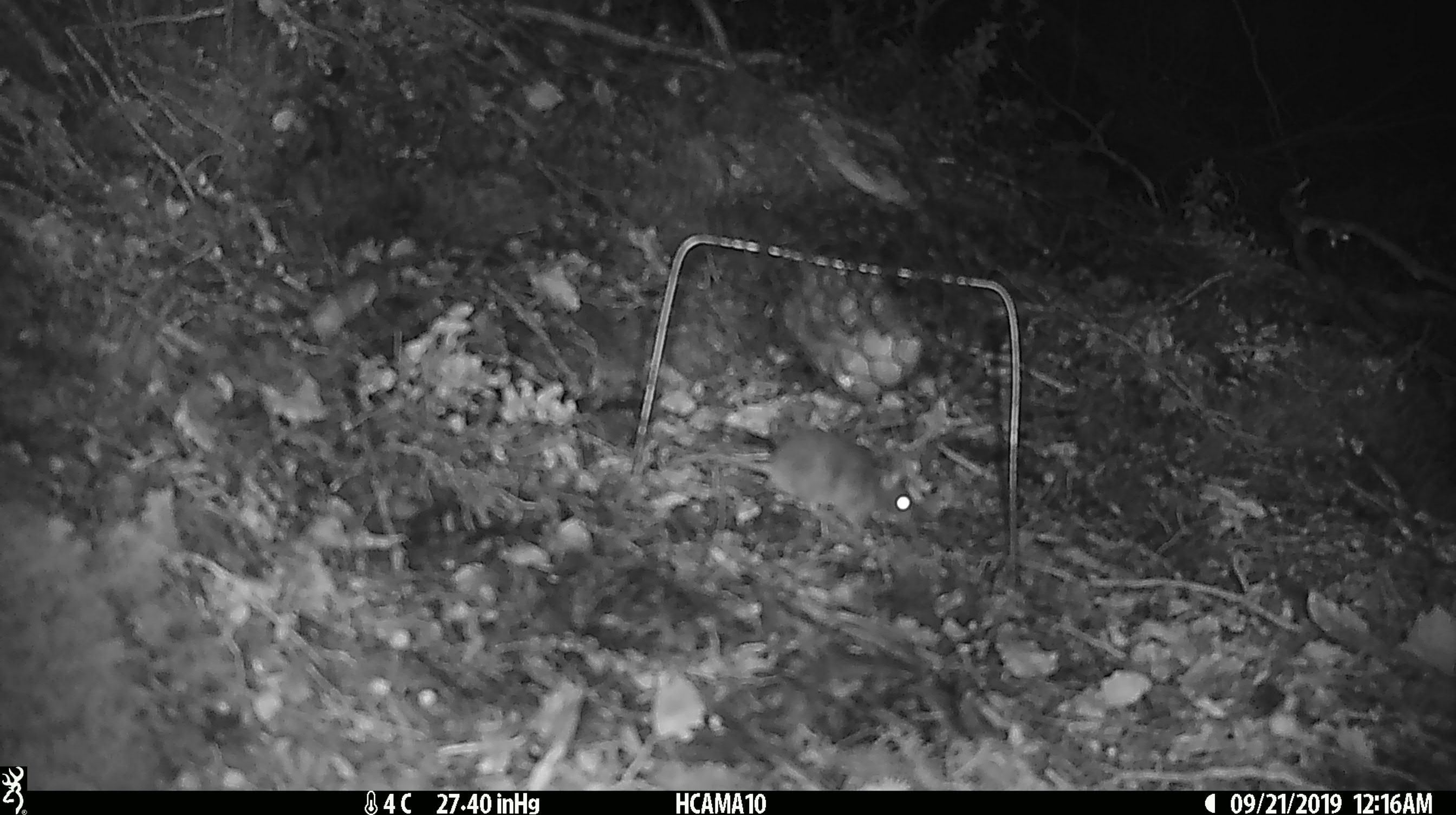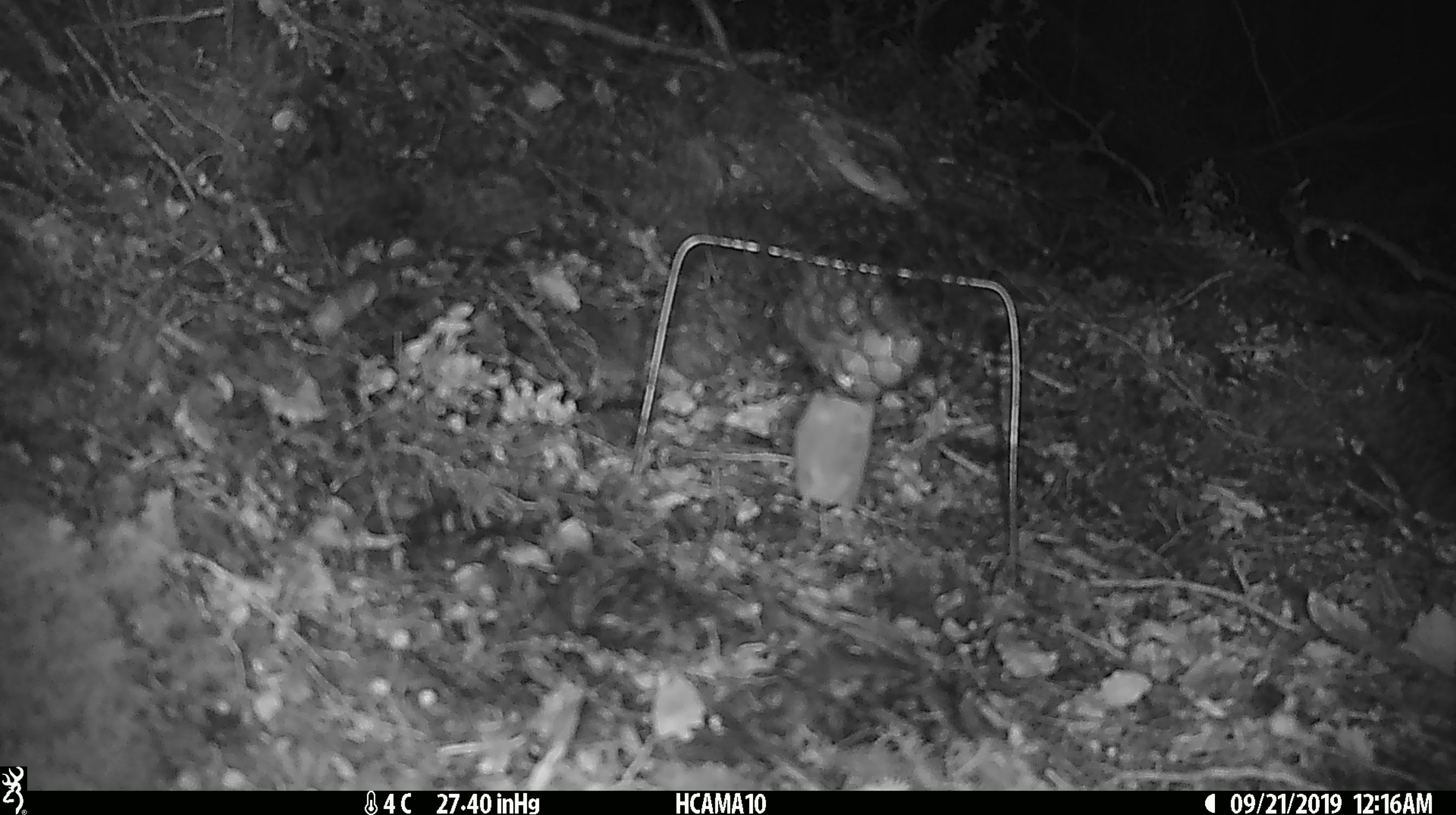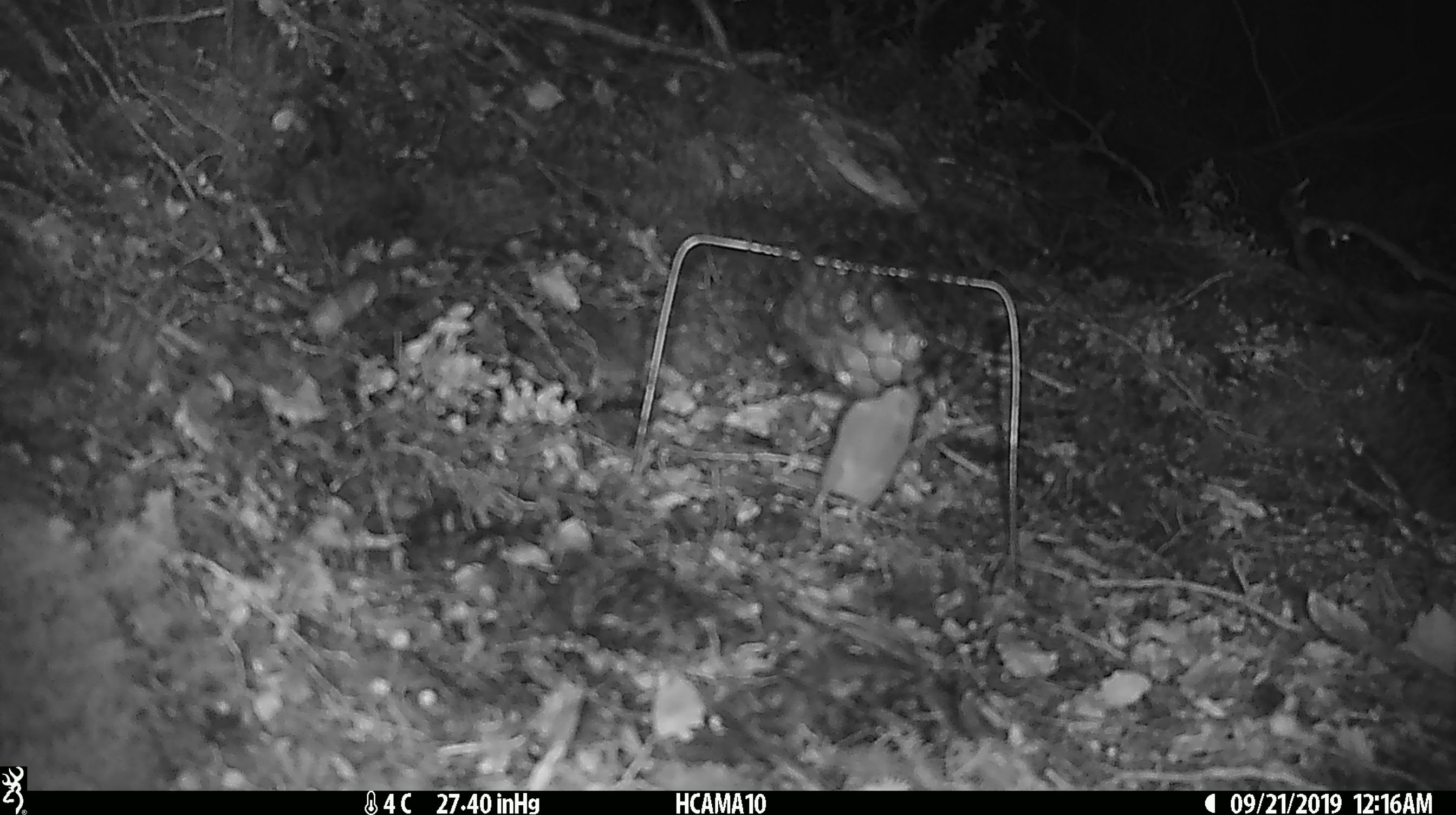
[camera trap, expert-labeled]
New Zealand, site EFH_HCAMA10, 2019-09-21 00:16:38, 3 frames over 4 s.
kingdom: Animalia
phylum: Chordata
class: Mammalia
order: Rodentia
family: Muridae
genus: Mus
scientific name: Mus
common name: mouse